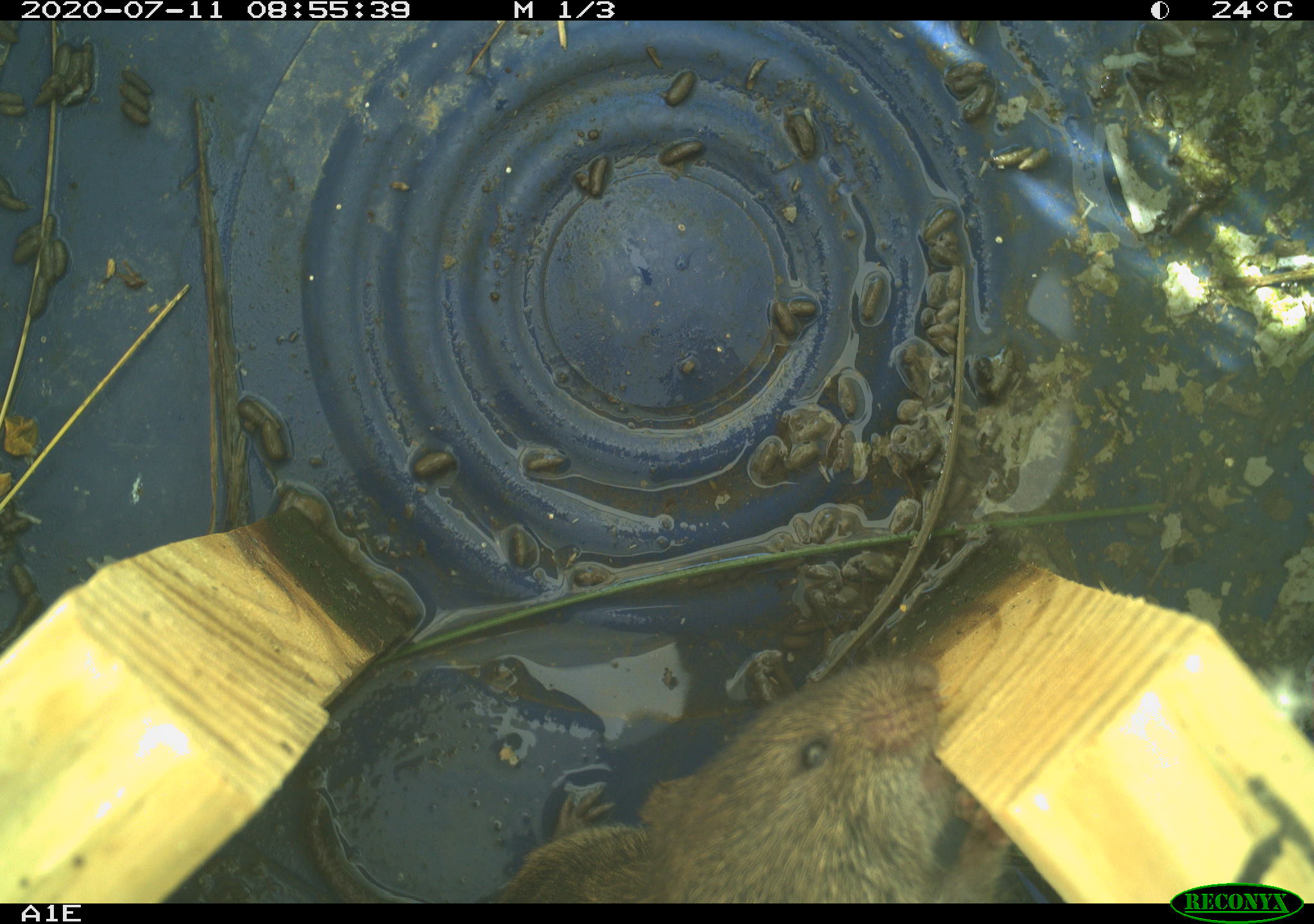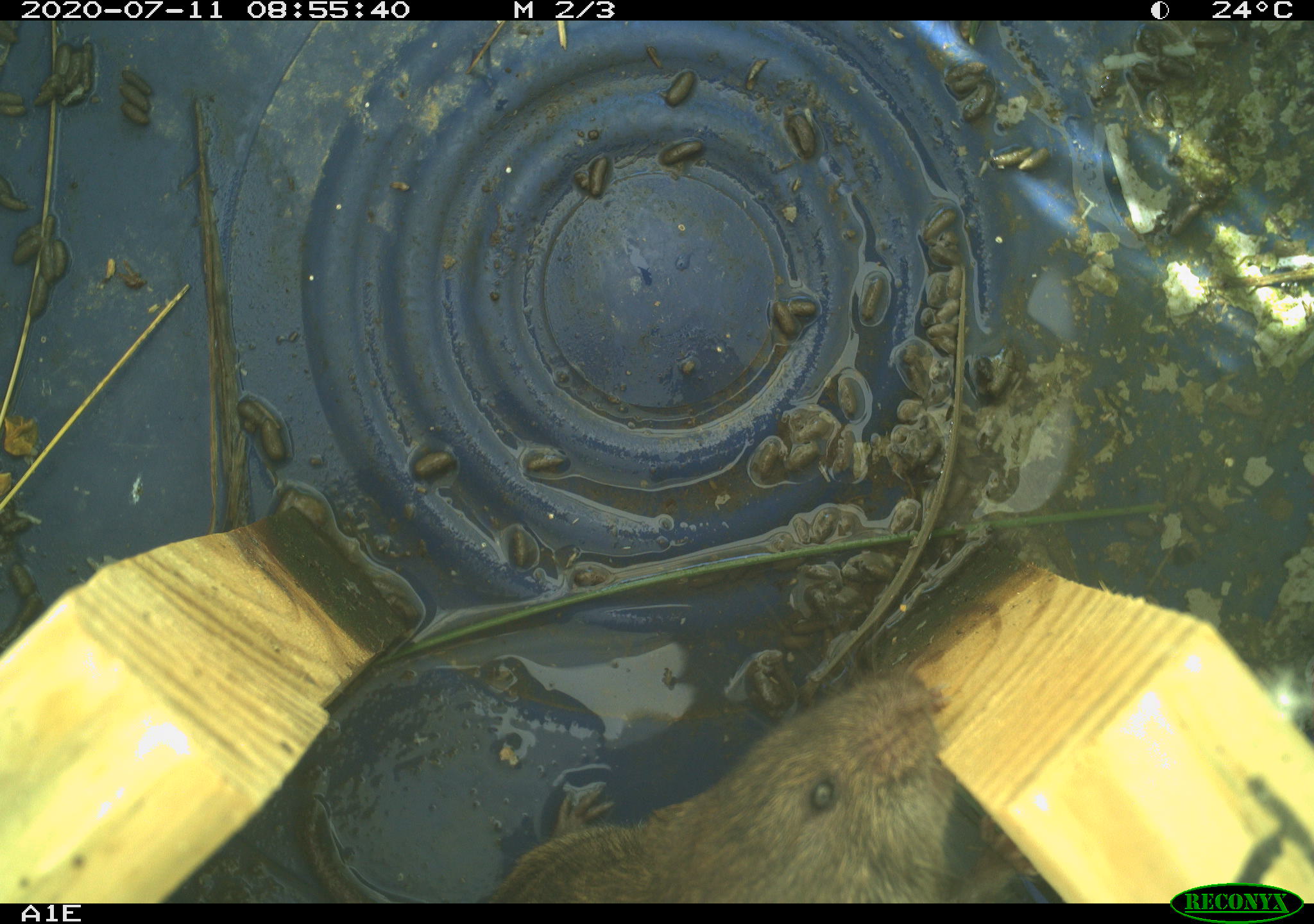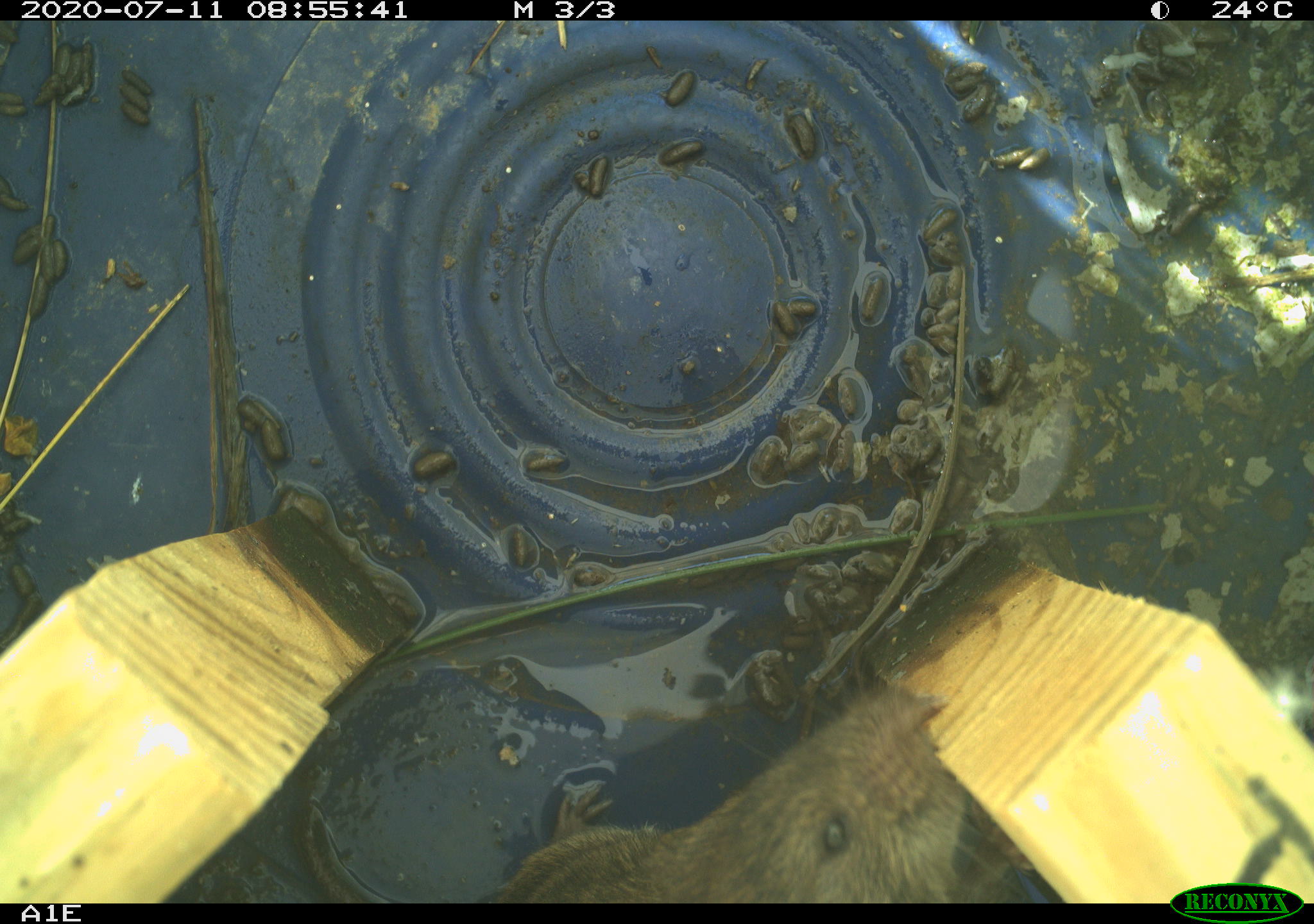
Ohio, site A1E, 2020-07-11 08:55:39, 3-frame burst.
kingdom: Animalia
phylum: Chordata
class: Mammalia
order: Rodentia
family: Cricetidae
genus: Microtus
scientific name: Microtus pennsylvanicus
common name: meadow vole